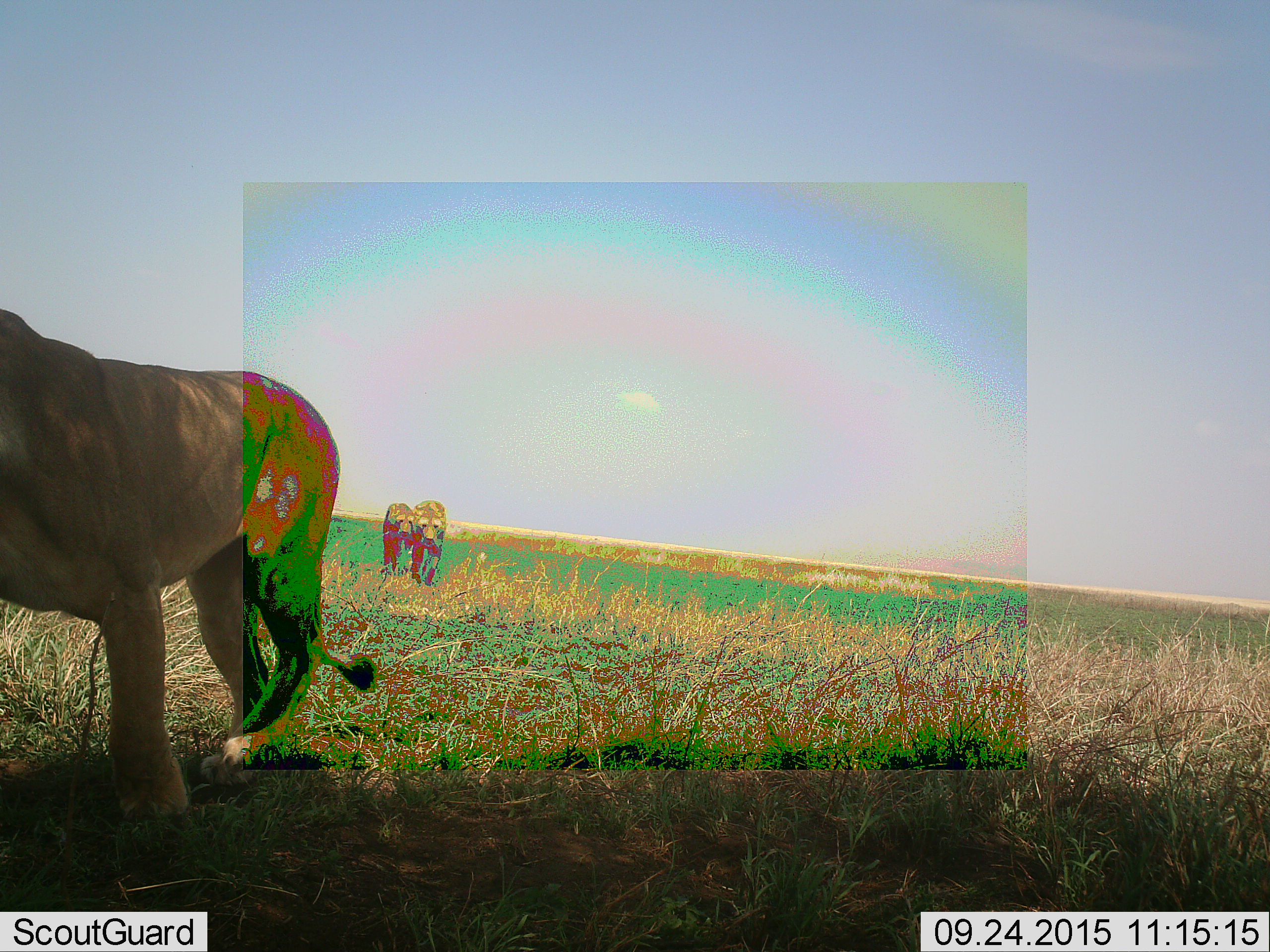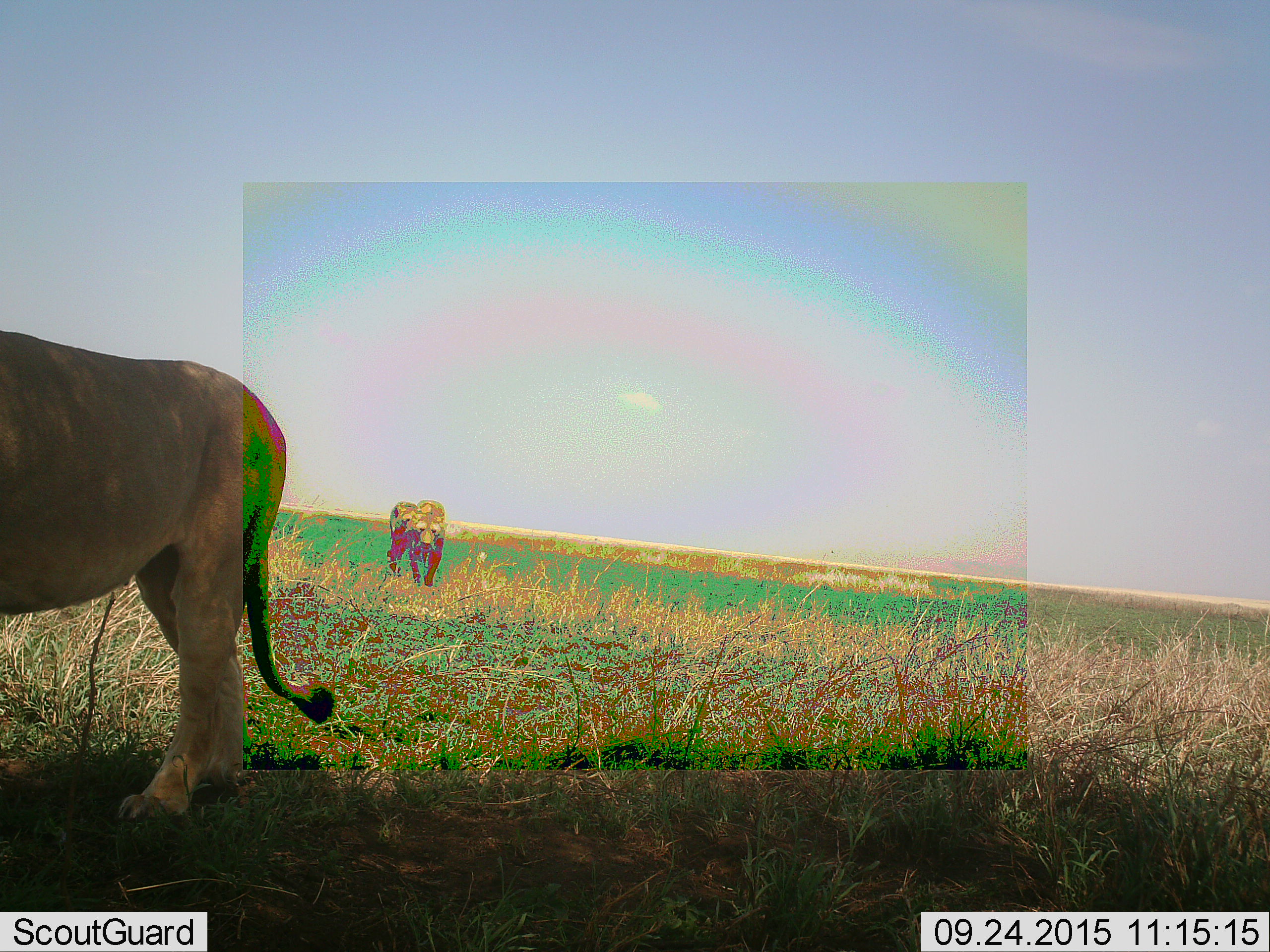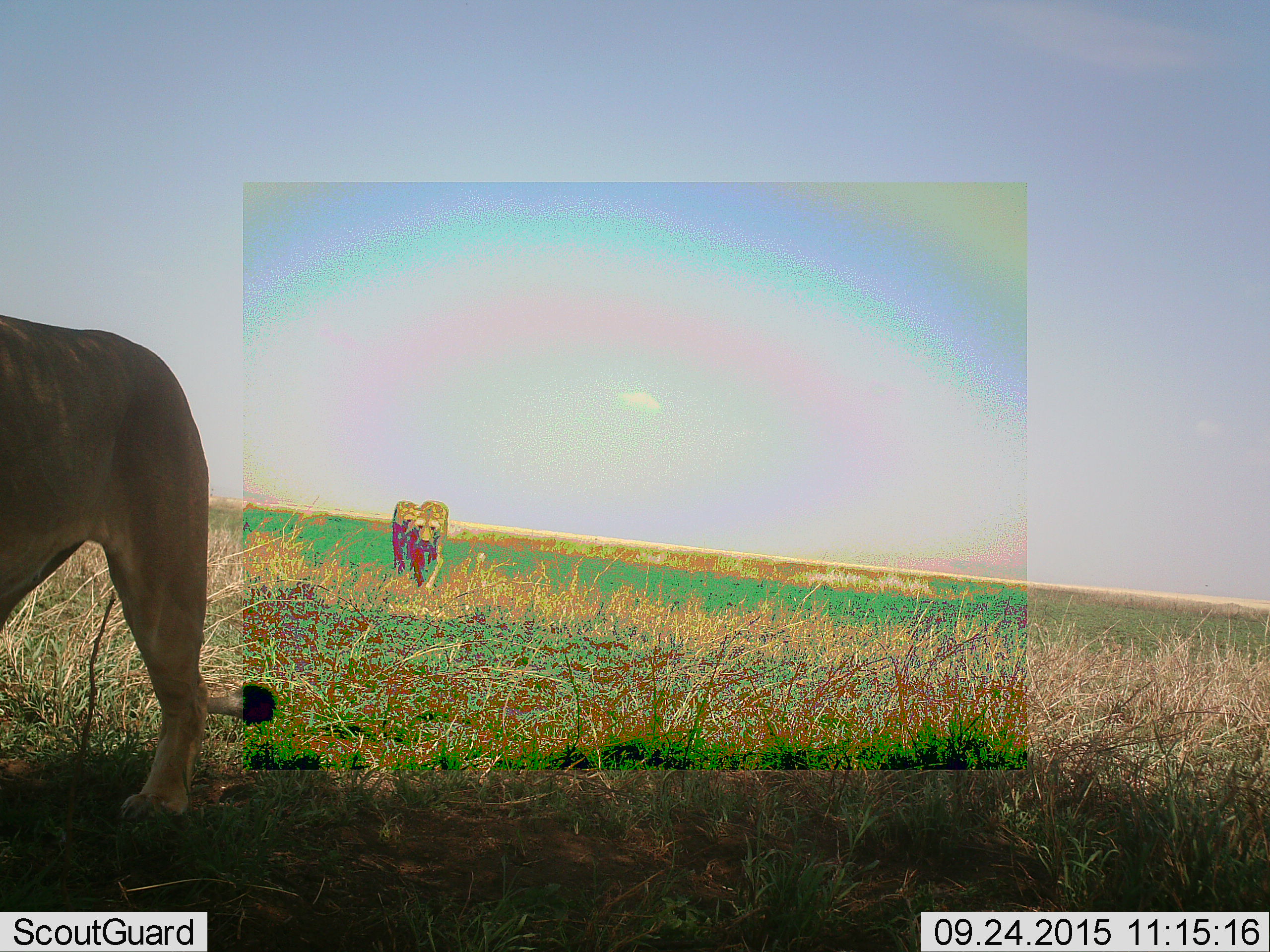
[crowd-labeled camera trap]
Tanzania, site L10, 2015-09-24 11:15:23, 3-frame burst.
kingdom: Animalia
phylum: Chordata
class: Mammalia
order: Carnivora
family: Felidae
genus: Panthera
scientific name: Panthera leo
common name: lion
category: lionfemale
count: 3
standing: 11%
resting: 0%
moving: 100%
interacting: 0%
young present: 0%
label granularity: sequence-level